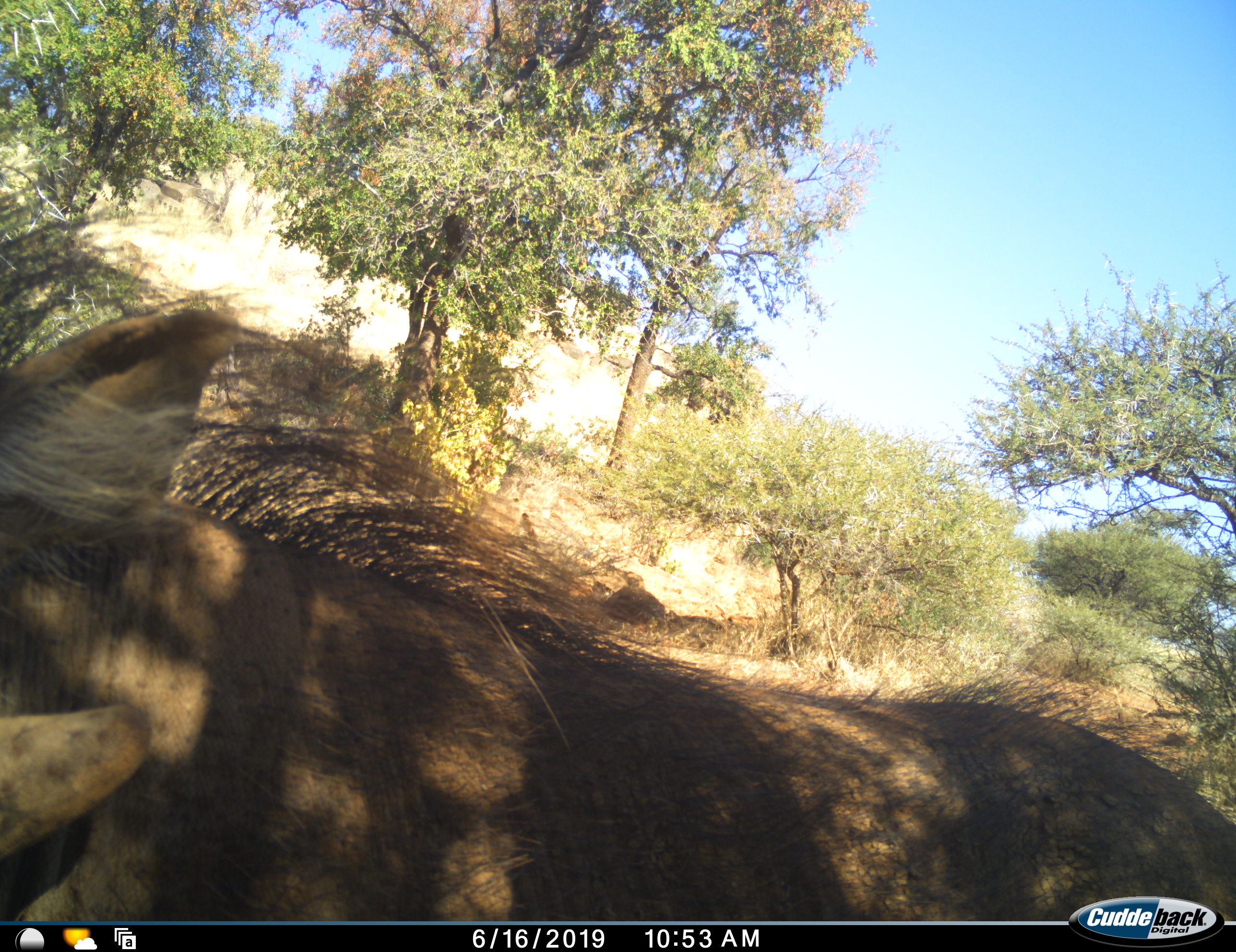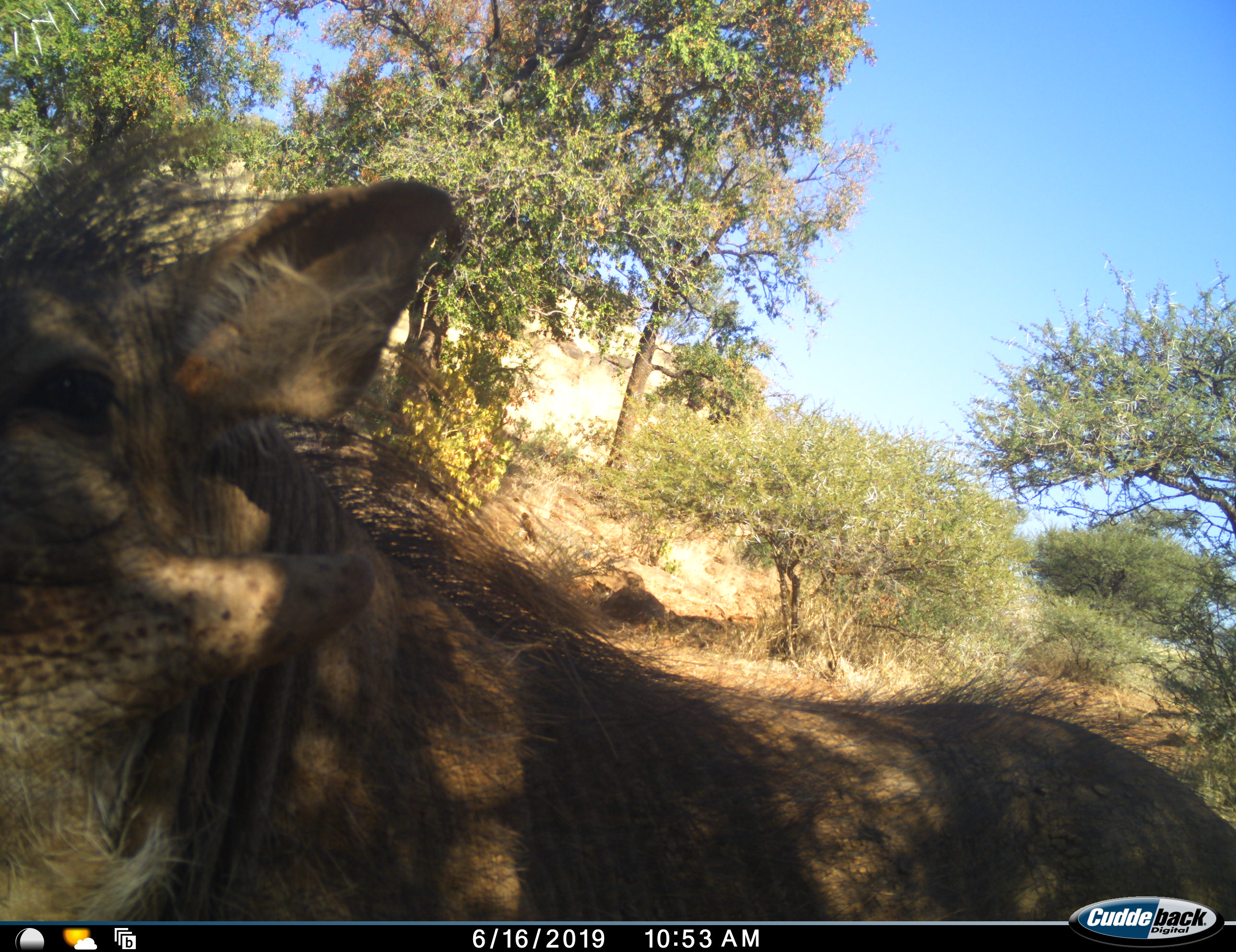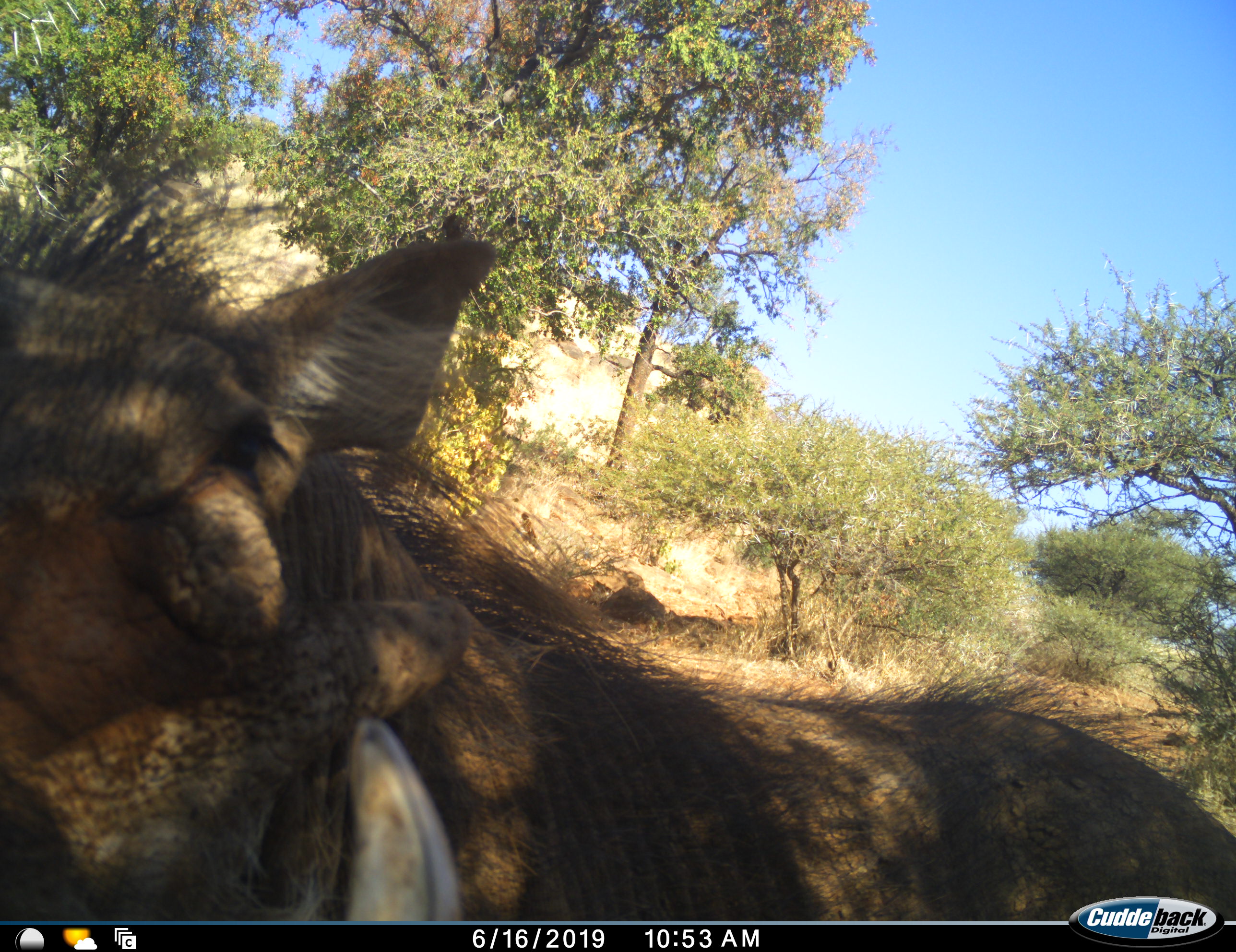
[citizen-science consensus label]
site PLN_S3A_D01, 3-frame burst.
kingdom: Animalia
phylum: Chordata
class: Mammalia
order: Artiodactyla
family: Suidae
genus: Phacochoerus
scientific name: Phacochoerus africanus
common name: warthog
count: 1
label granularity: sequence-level